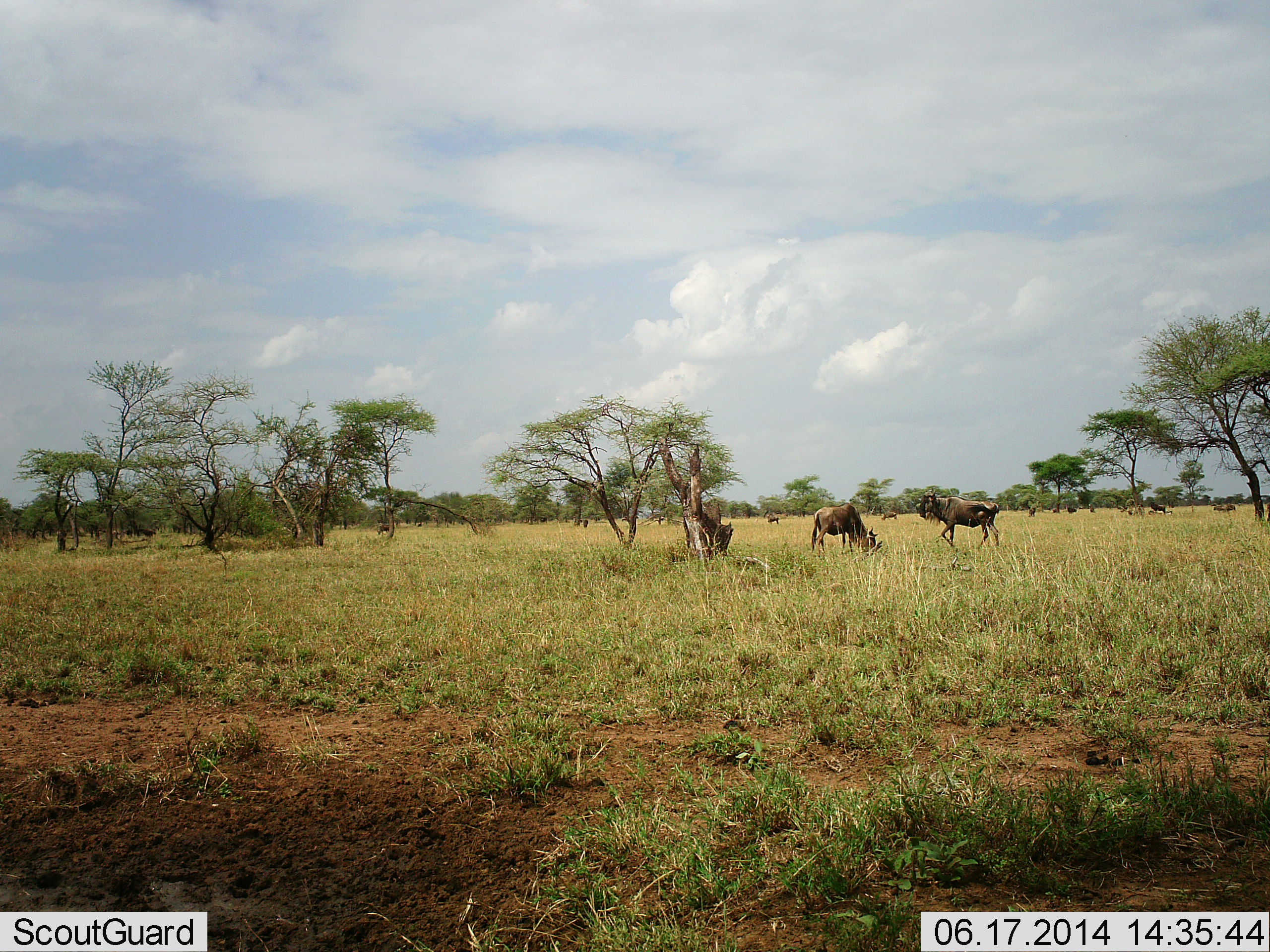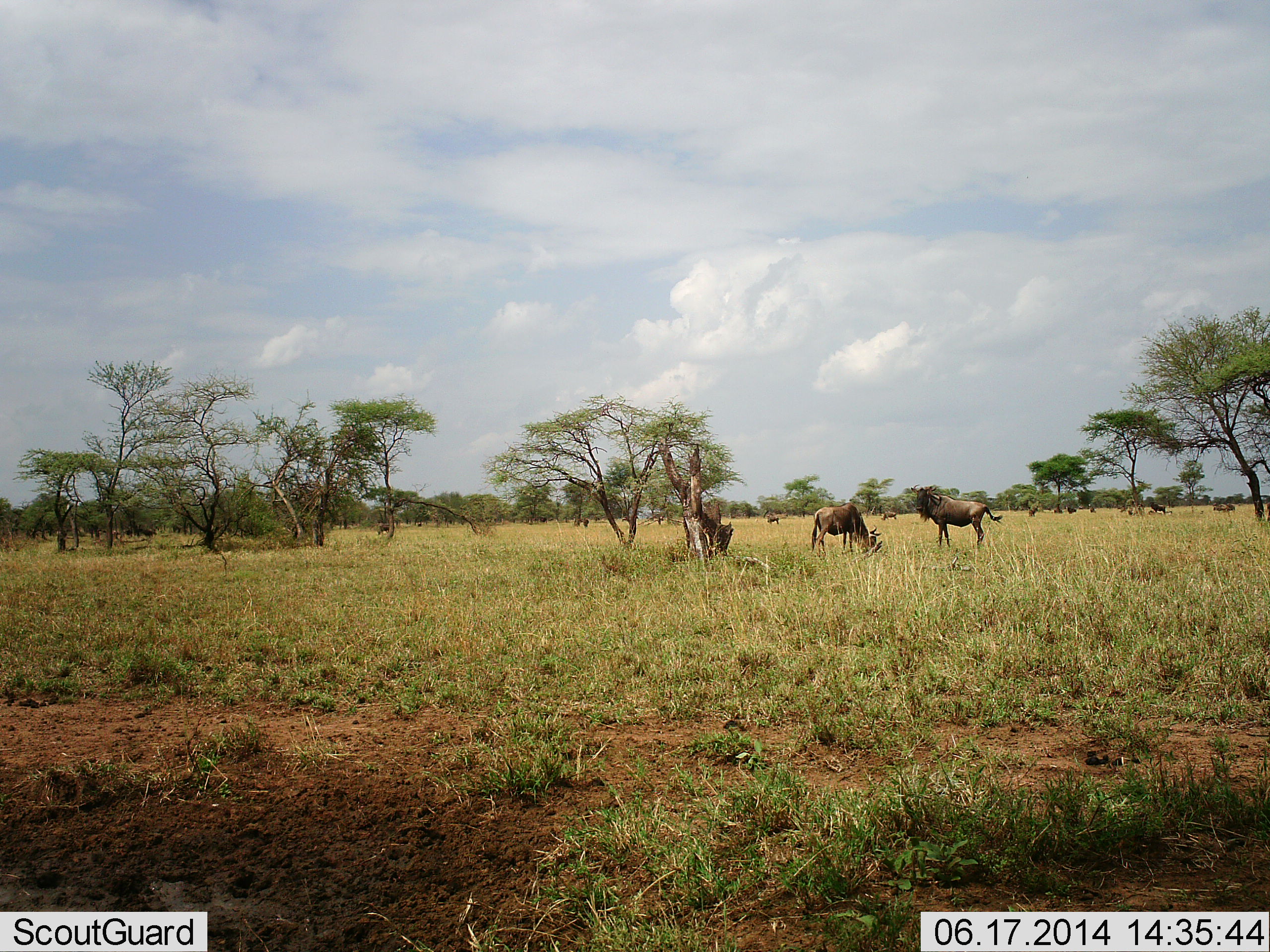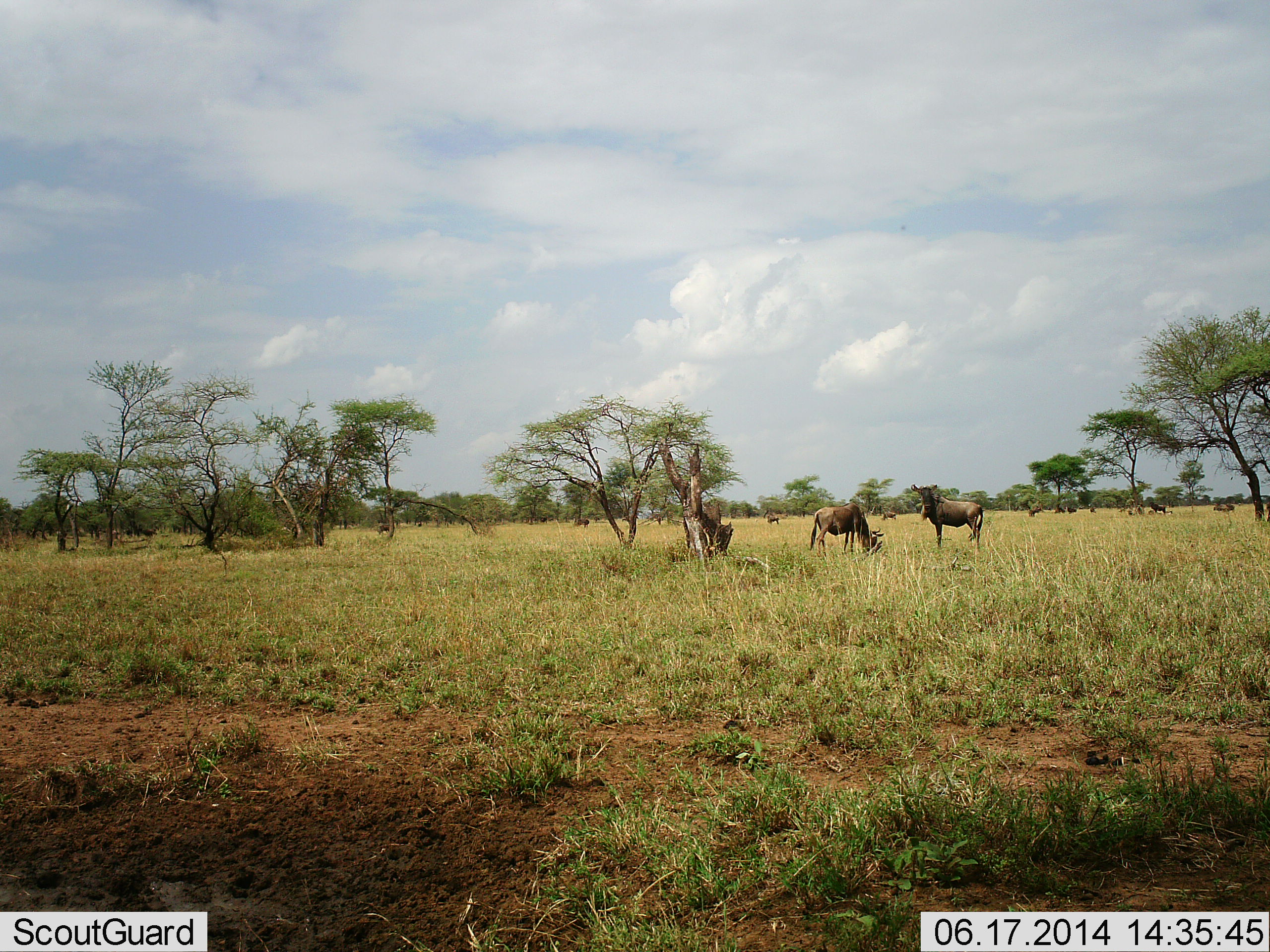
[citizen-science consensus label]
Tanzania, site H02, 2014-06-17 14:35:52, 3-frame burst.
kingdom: Animalia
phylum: Chordata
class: Mammalia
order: Artiodactyla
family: Bovidae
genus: Connochaetes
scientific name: Connochaetes taurinus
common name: blue wildebeest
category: wildebeest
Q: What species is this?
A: Wildebeest (blue wildebeest) (Connochaetes taurinus).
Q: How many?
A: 8.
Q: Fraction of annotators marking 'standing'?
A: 50%.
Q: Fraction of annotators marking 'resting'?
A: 0%.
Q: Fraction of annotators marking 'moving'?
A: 30%.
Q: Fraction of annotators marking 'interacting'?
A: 10%.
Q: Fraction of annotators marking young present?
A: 0%.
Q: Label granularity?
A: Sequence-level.